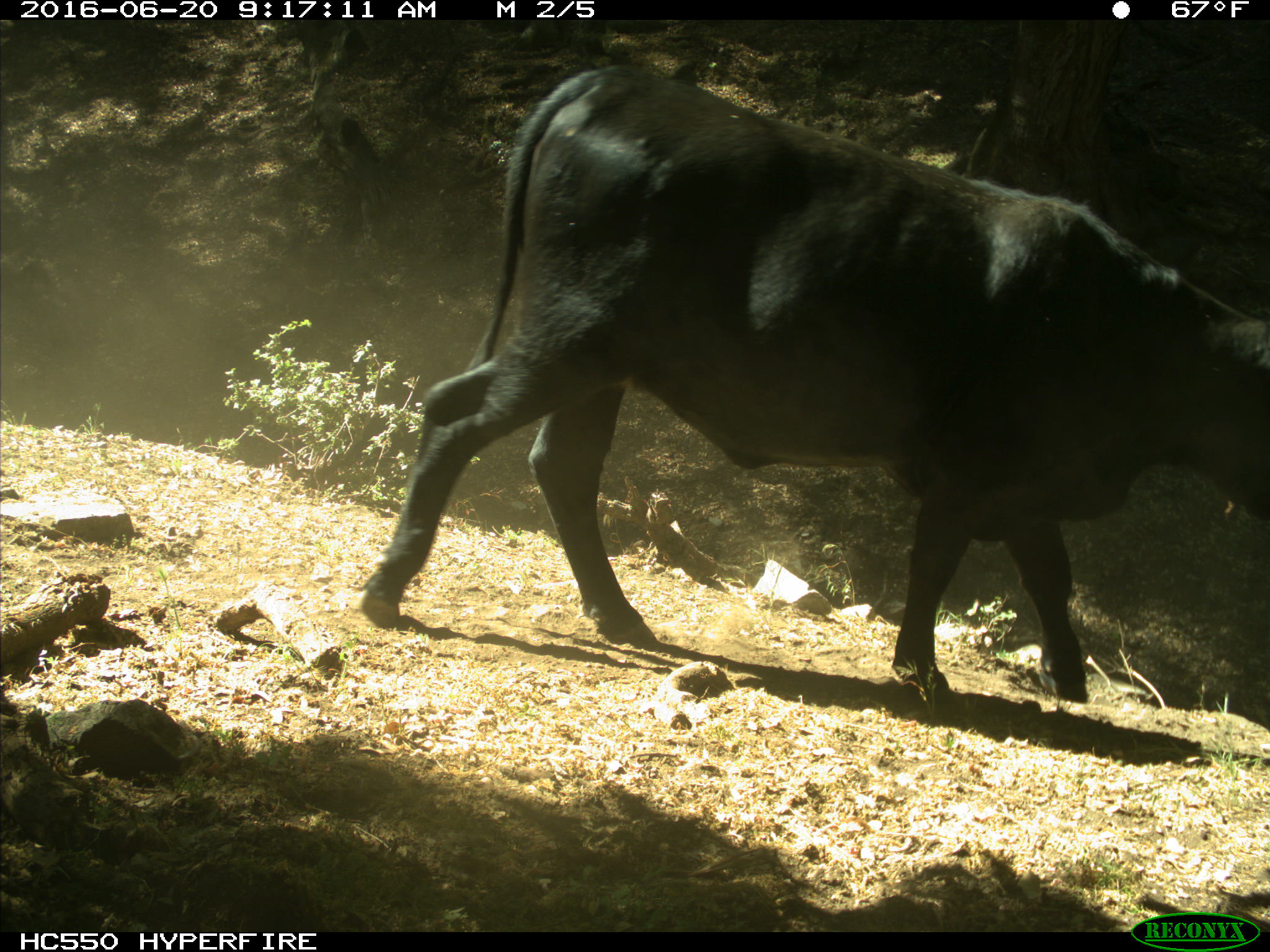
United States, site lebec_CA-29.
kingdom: Animalia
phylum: Chordata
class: Mammalia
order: Artiodactyla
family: Bovidae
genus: Bos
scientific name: Bos taurus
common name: domestic cow